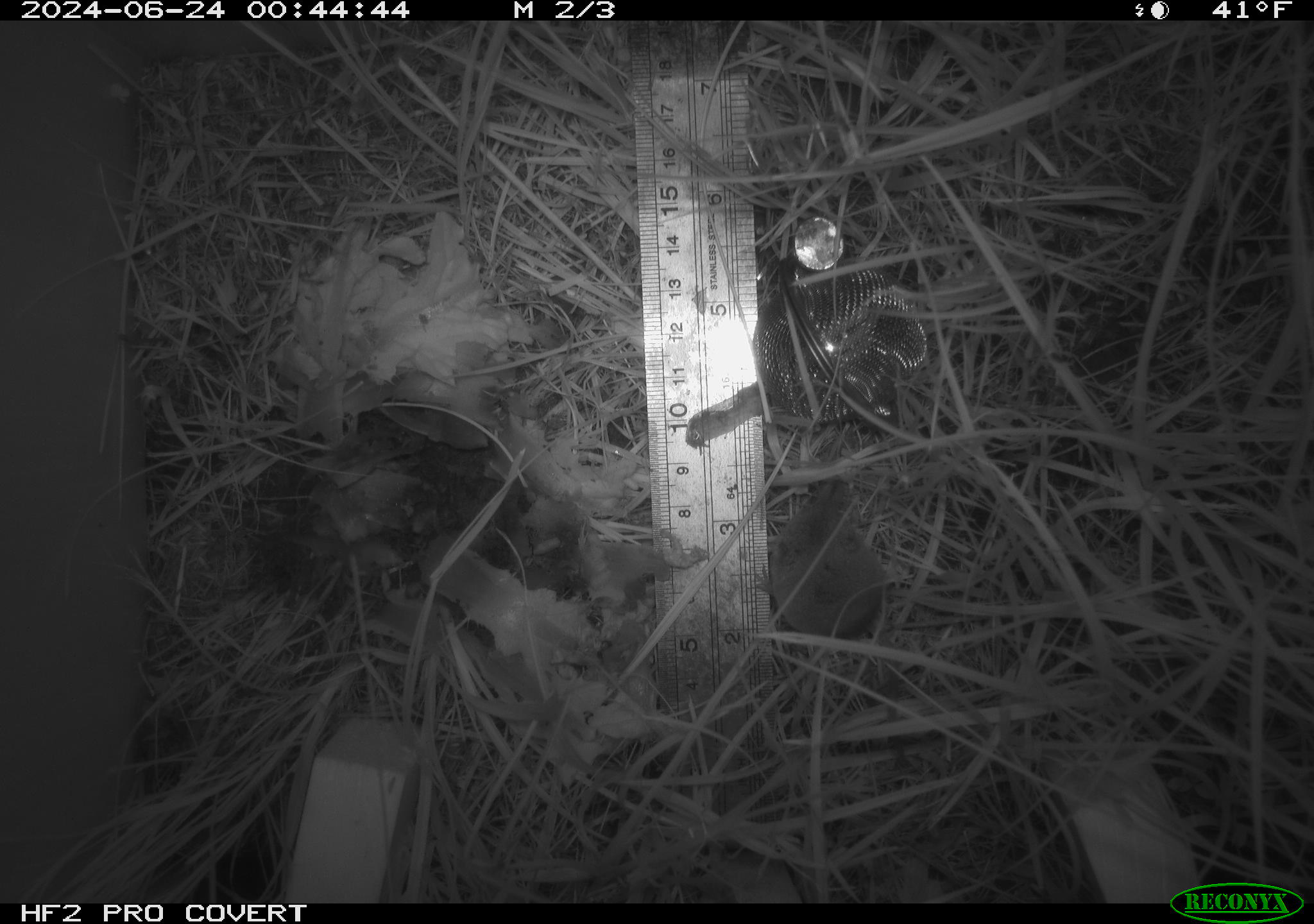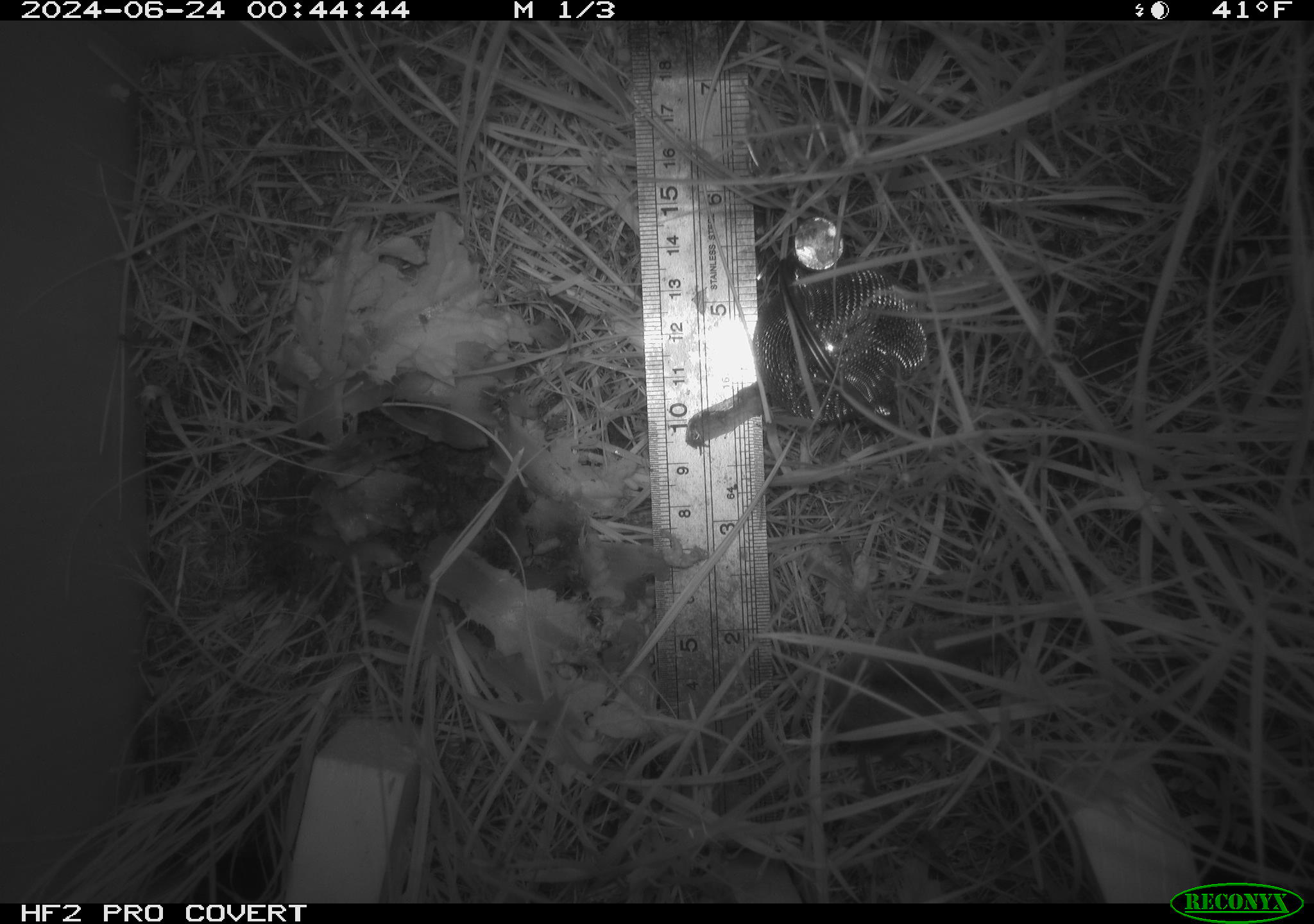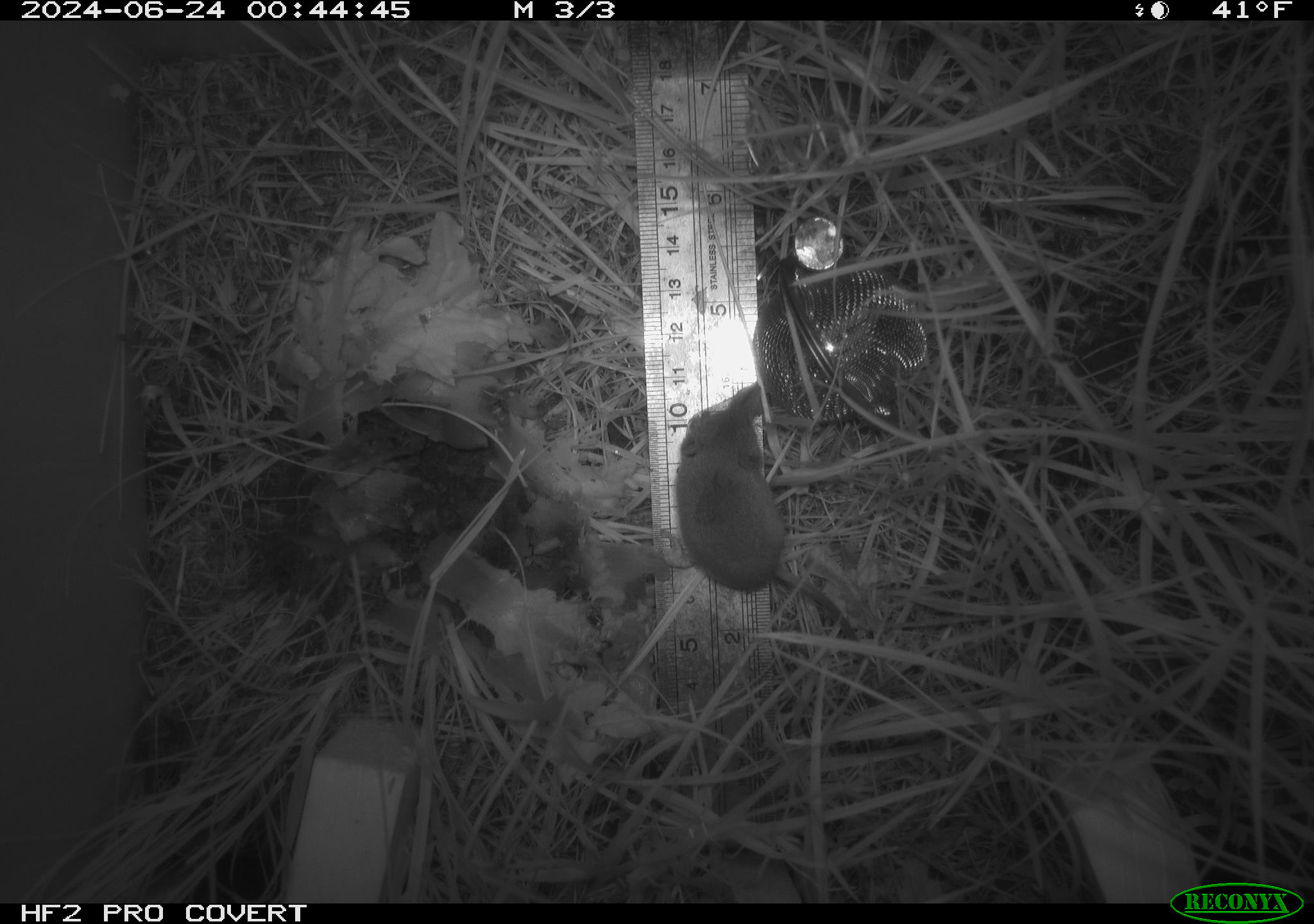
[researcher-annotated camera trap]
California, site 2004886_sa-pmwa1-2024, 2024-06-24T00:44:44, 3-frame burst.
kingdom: Animalia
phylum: Chordata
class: Mammalia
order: Eulipotyphla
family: Soricidae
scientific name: Soricidae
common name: shrews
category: soricidae family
Soricidae family (shrews) (Soricidae).